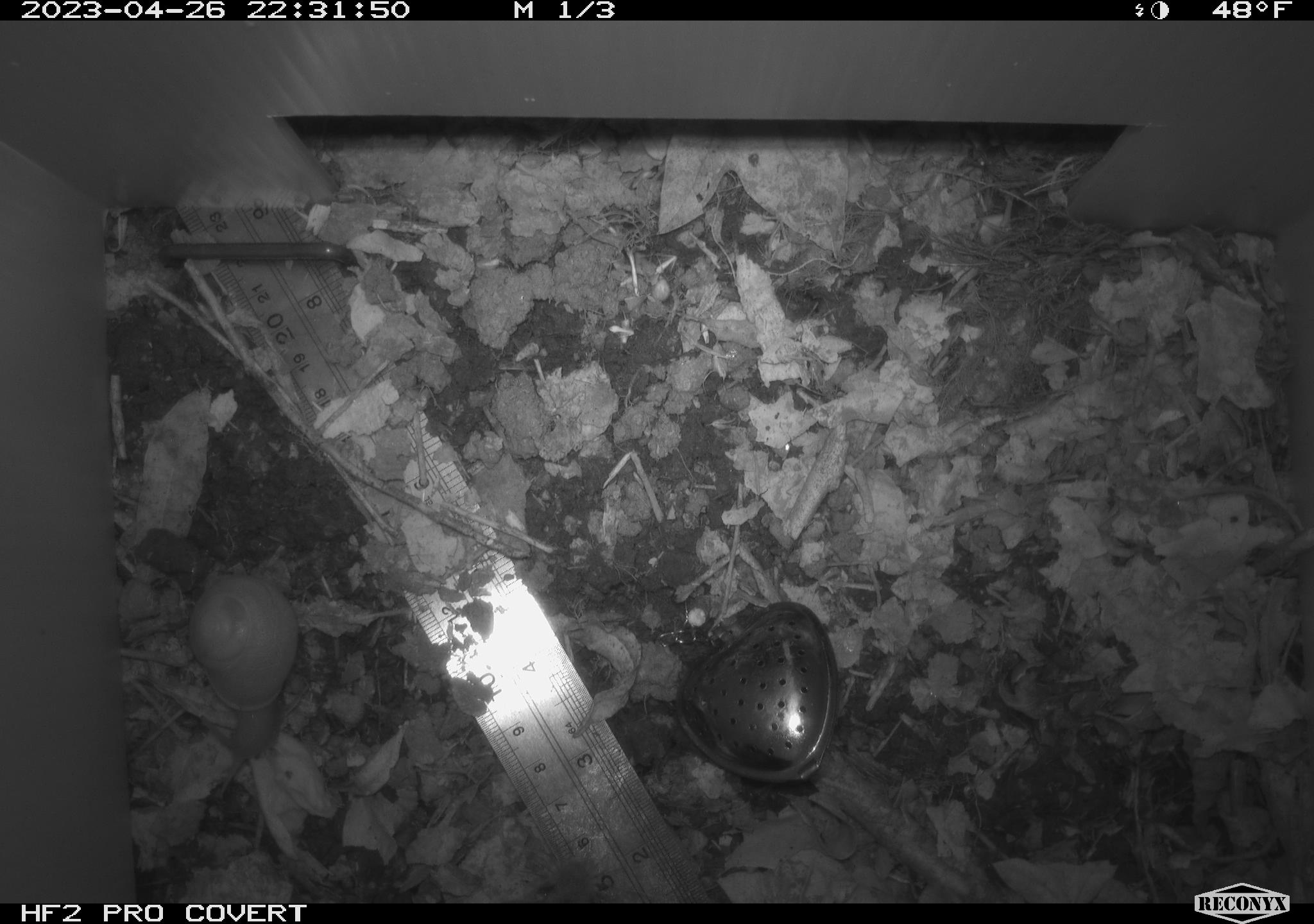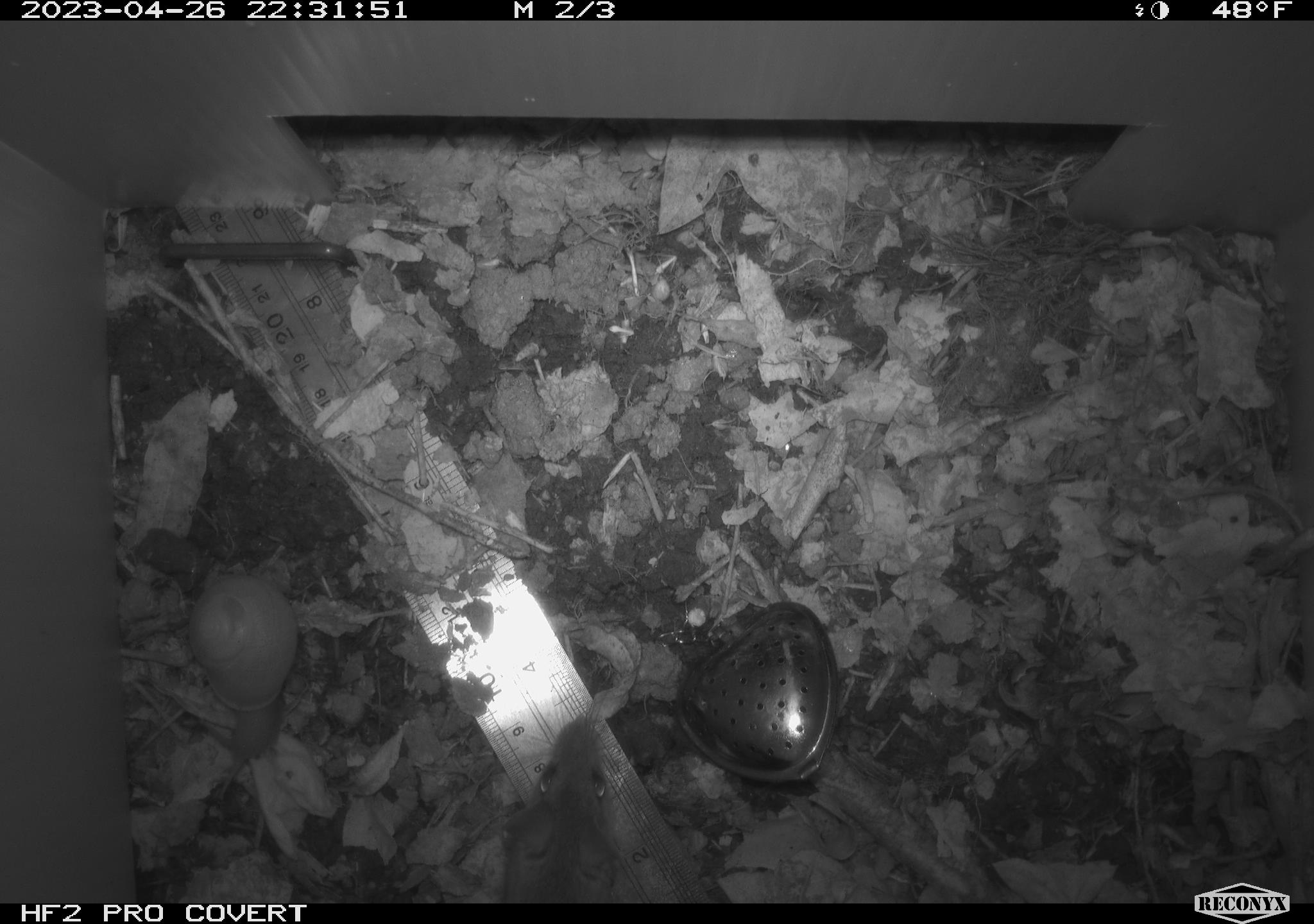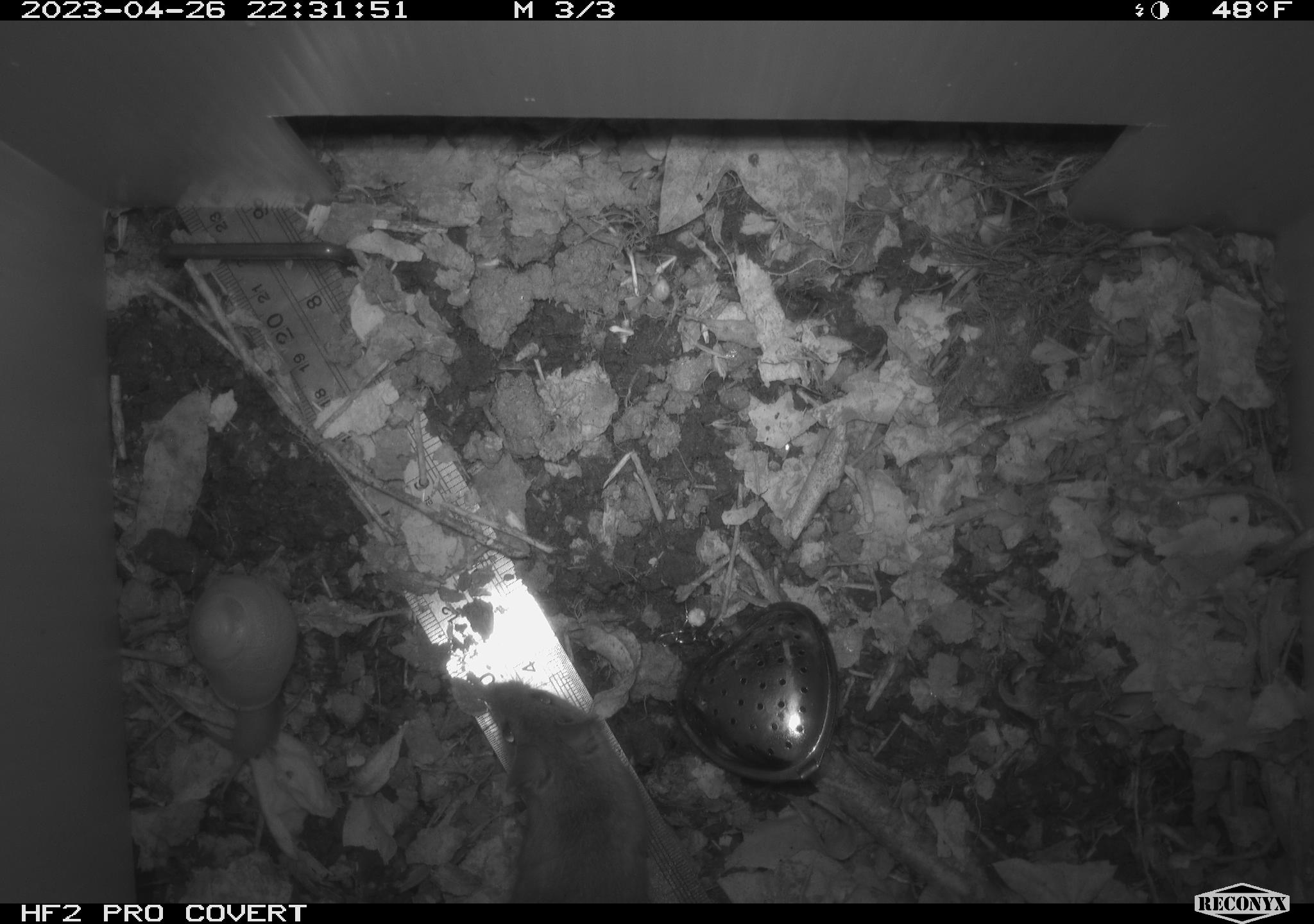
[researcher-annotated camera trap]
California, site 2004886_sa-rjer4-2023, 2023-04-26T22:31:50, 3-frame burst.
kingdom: Animalia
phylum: Mollusca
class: Gastropoda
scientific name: Gastropoda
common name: gastropods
Gastropods (Gastropoda).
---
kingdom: Animalia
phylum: Chordata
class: Mammalia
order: Rodentia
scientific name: Rodentia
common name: mouse species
Mouse species (Rodentia).